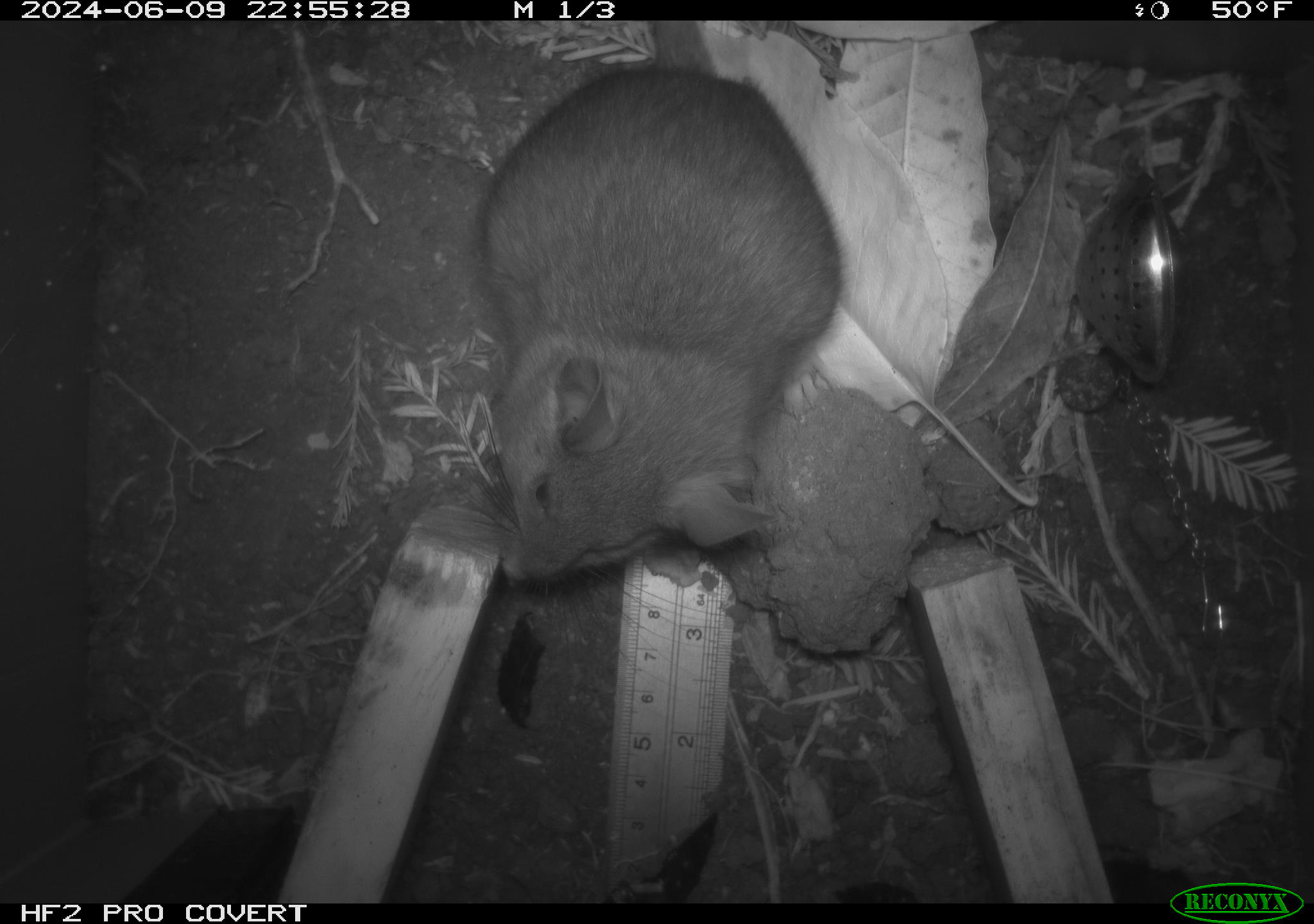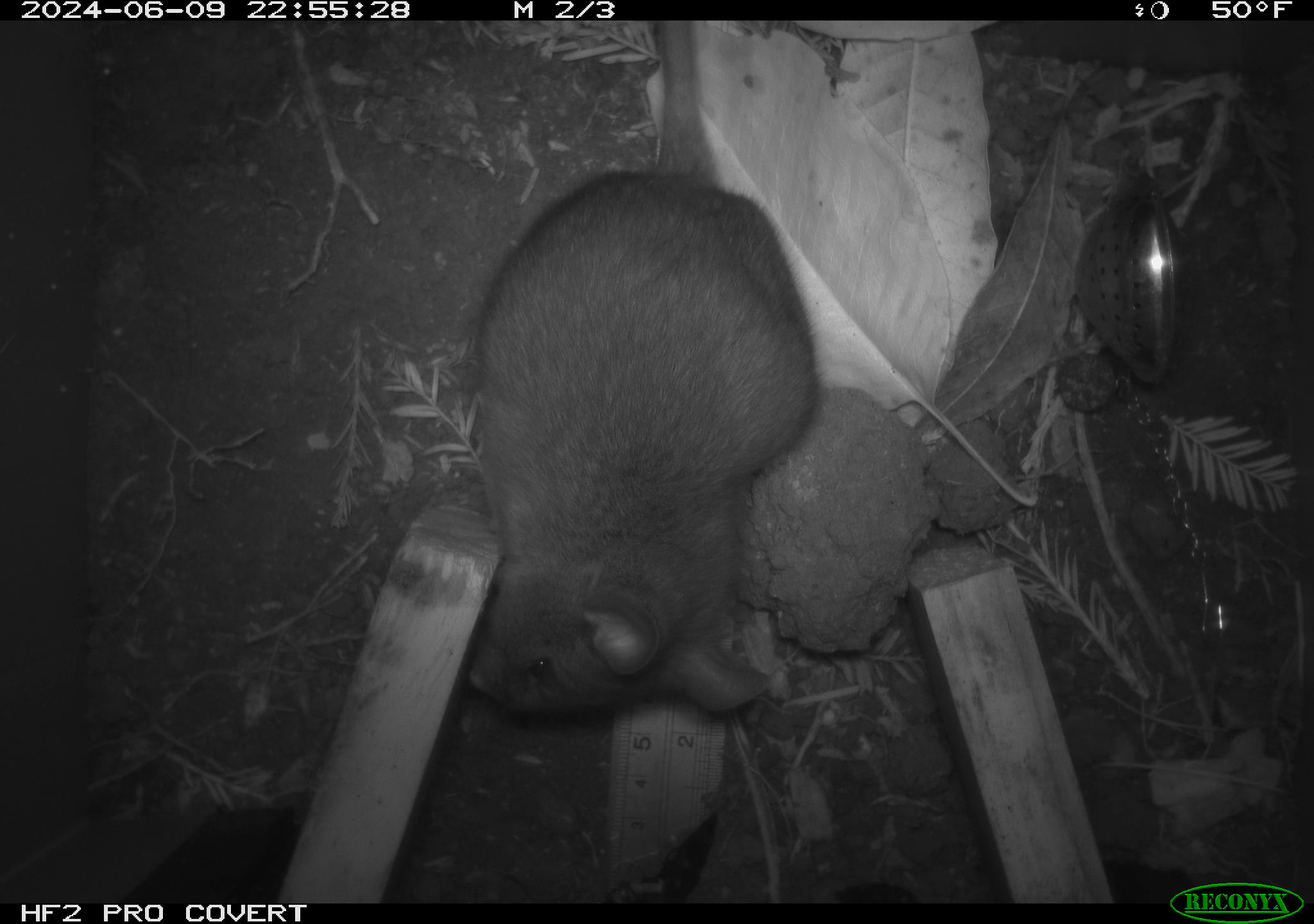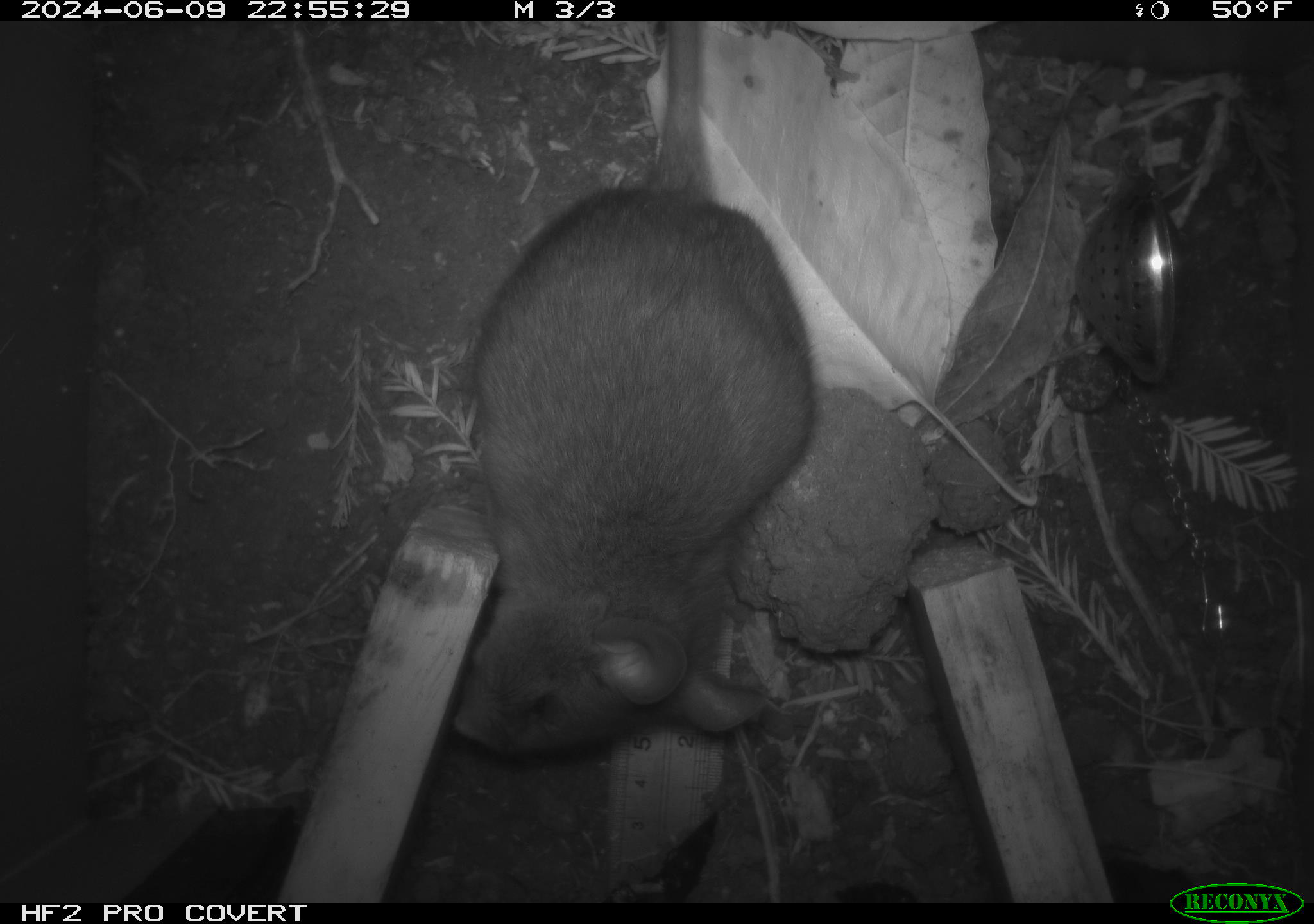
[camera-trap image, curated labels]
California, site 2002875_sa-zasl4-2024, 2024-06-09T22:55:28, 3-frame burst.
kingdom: Animalia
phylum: Chordata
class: Mammalia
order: Rodentia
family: Cricetidae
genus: Neotoma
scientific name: Neotoma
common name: pack rat or woodrat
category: neotoma species